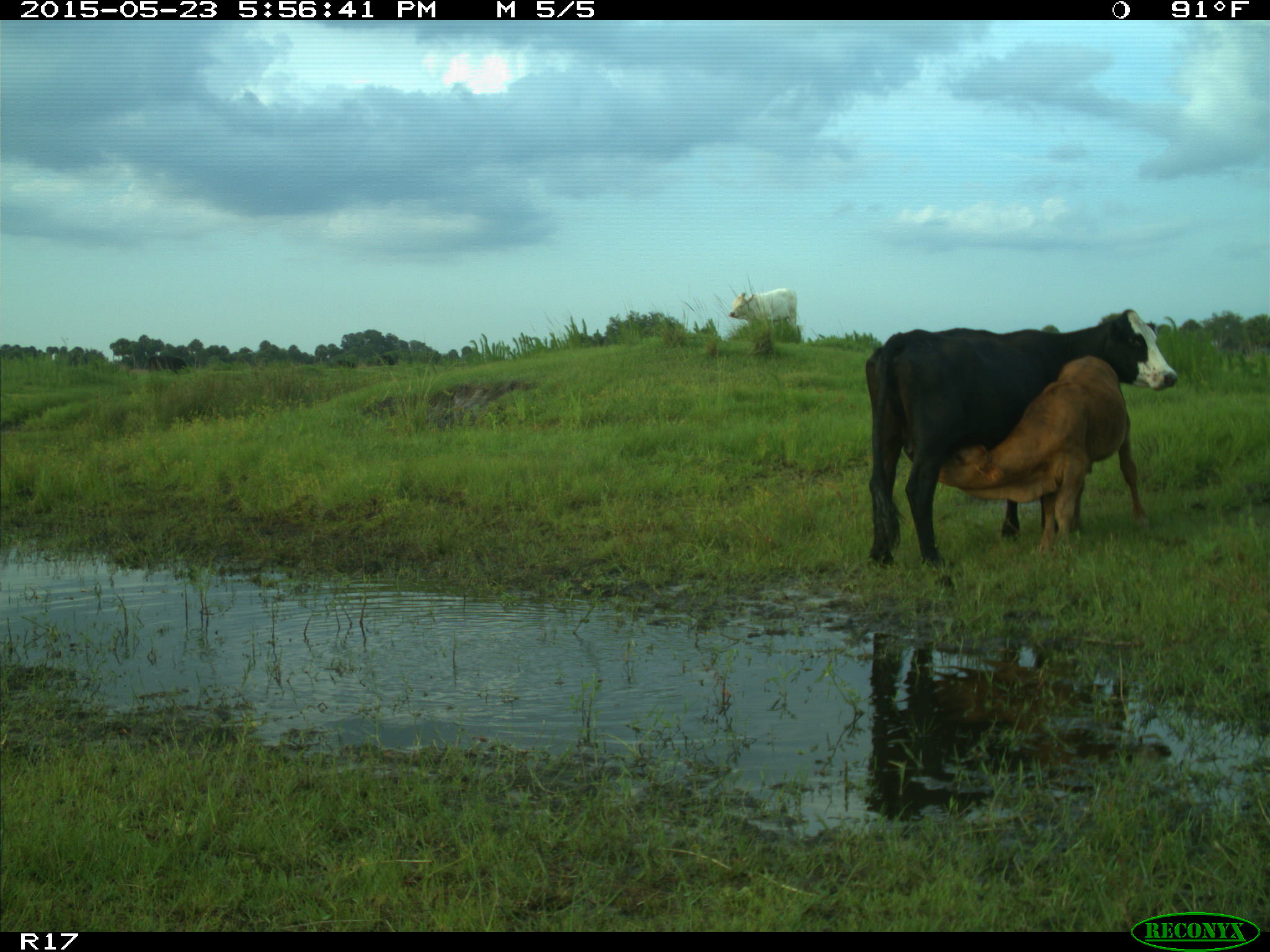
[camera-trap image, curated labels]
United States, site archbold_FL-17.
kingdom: Animalia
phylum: Chordata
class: Mammalia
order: Artiodactyla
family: Bovidae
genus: Bos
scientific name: Bos taurus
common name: domestic cow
Bos taurus (domestic cow).